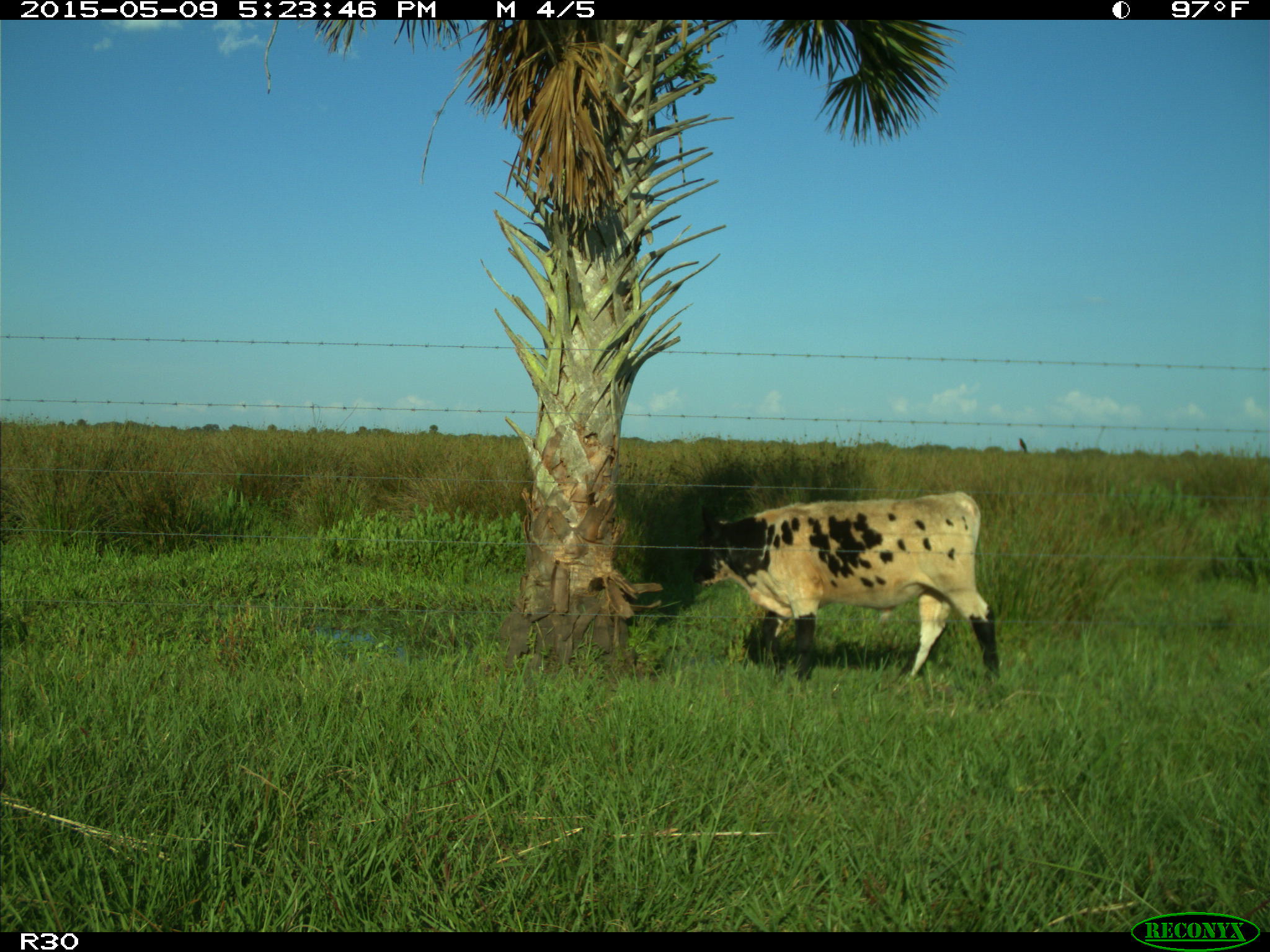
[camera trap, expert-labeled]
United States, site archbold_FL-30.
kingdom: Animalia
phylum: Chordata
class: Mammalia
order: Artiodactyla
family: Bovidae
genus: Bos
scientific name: Bos taurus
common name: domestic cow